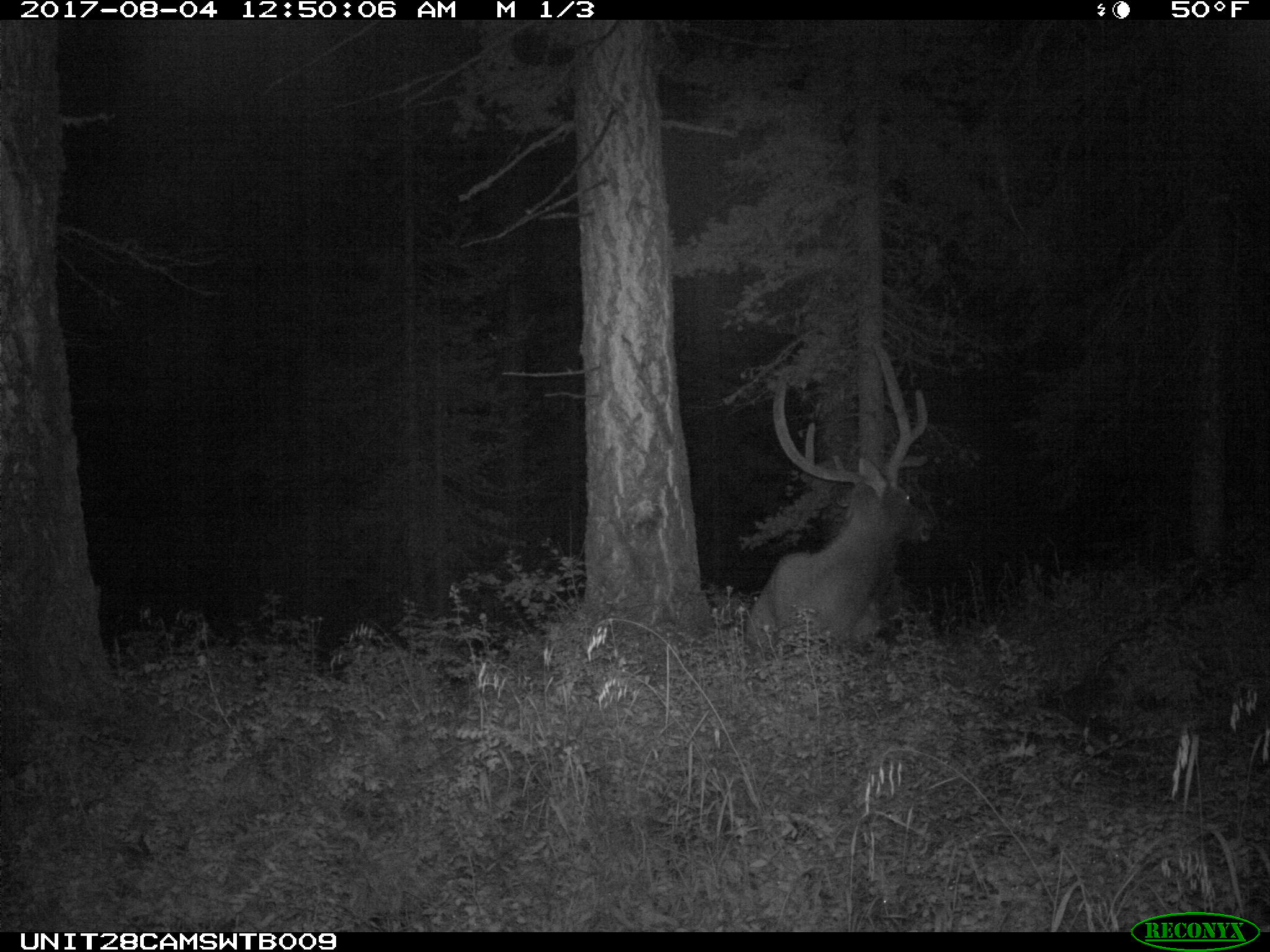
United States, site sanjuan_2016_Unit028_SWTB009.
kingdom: Animalia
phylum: Chordata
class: Mammalia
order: Artiodactyla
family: Cervidae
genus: Cervus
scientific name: Cervus elaphus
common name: red deer